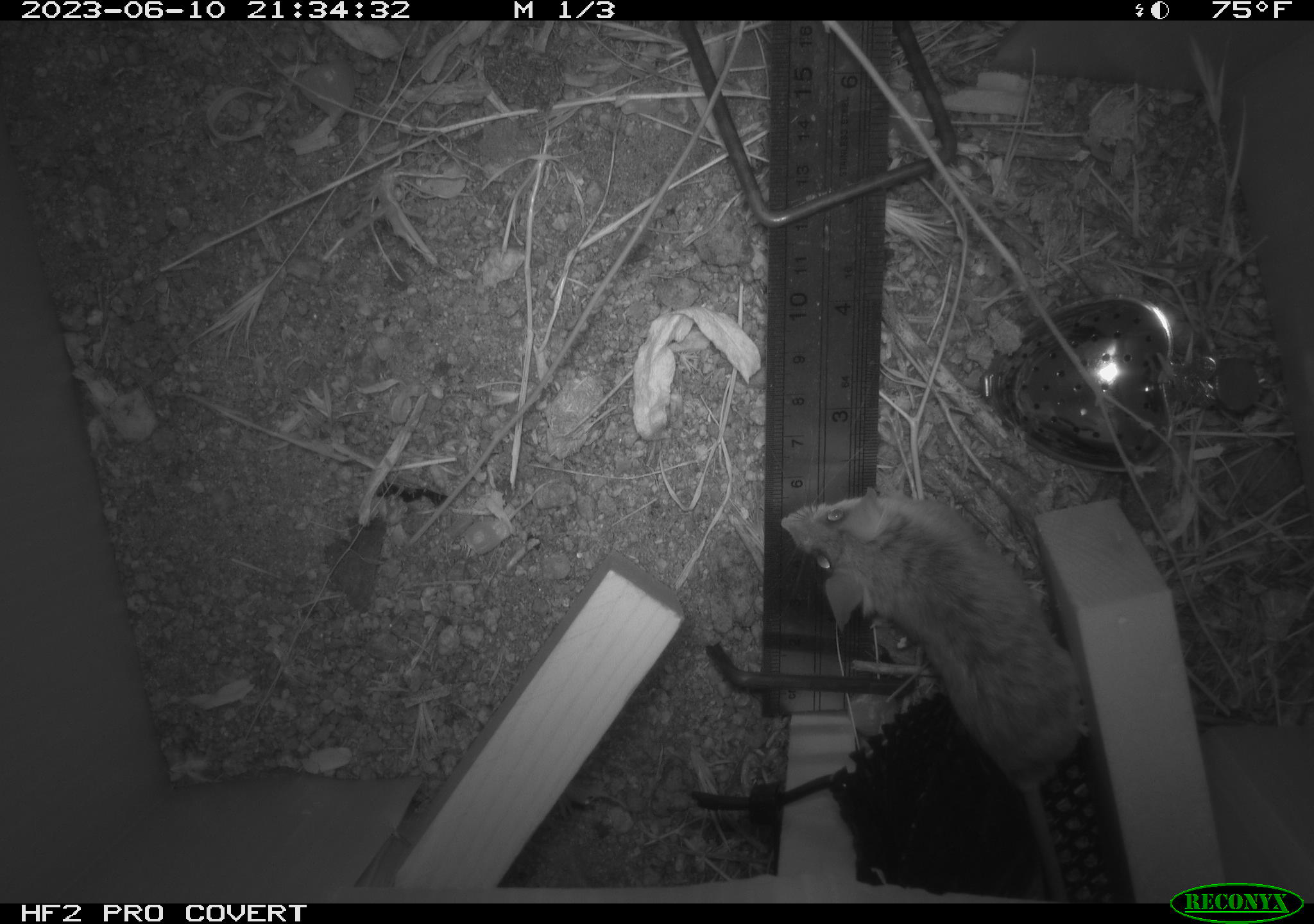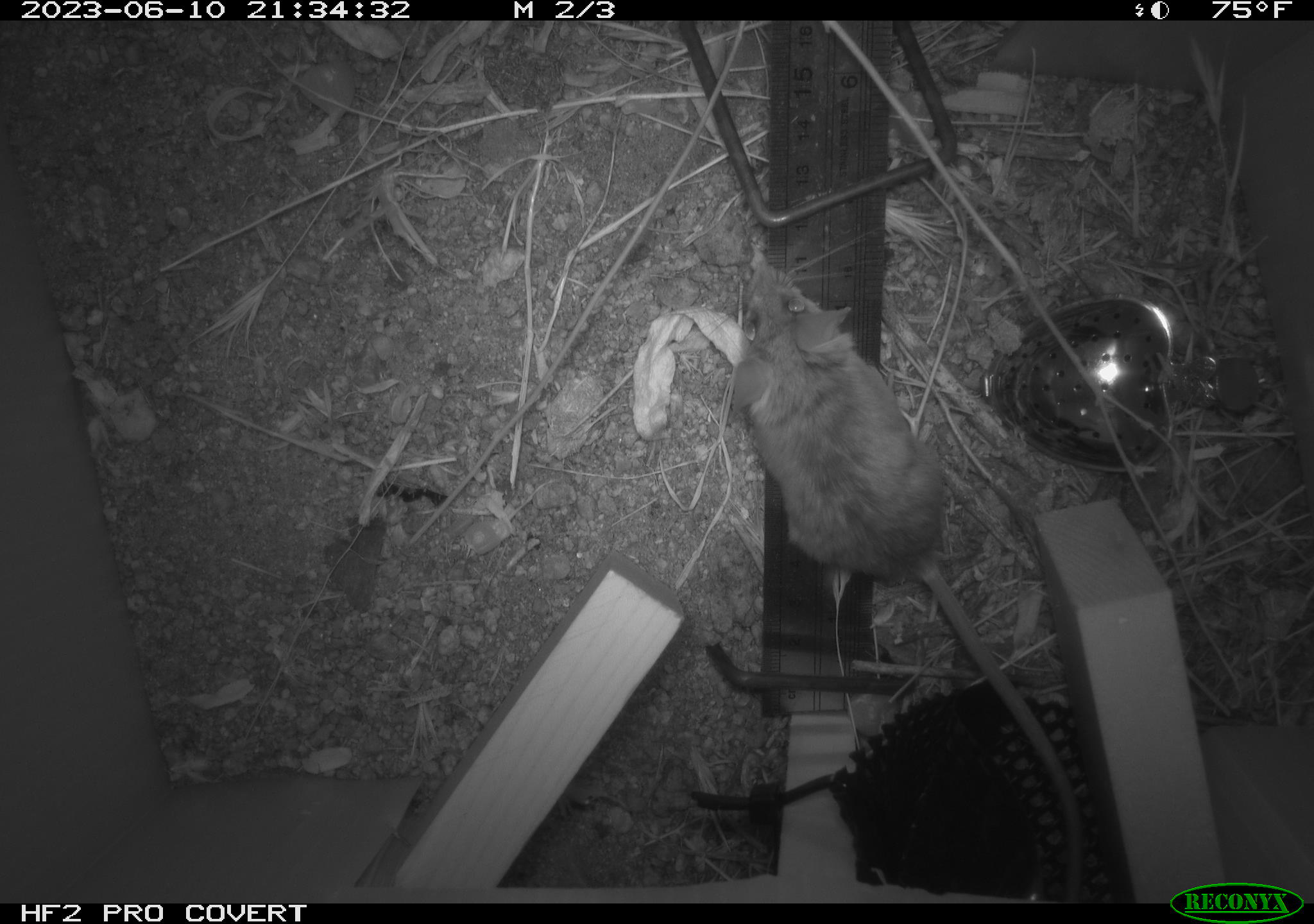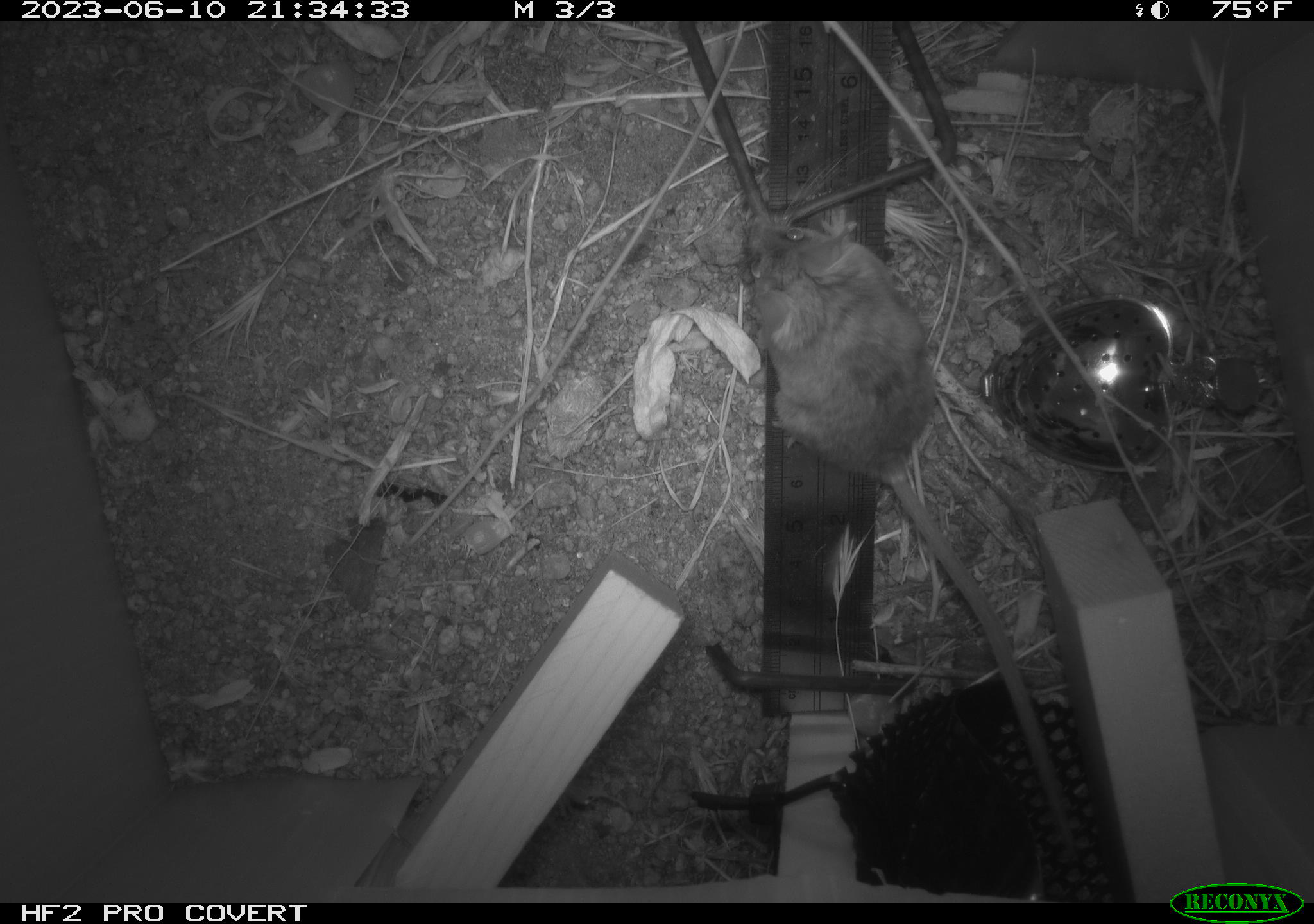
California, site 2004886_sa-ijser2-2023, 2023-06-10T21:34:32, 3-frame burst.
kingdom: Animalia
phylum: Chordata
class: Mammalia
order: Rodentia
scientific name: Rodentia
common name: mouse species